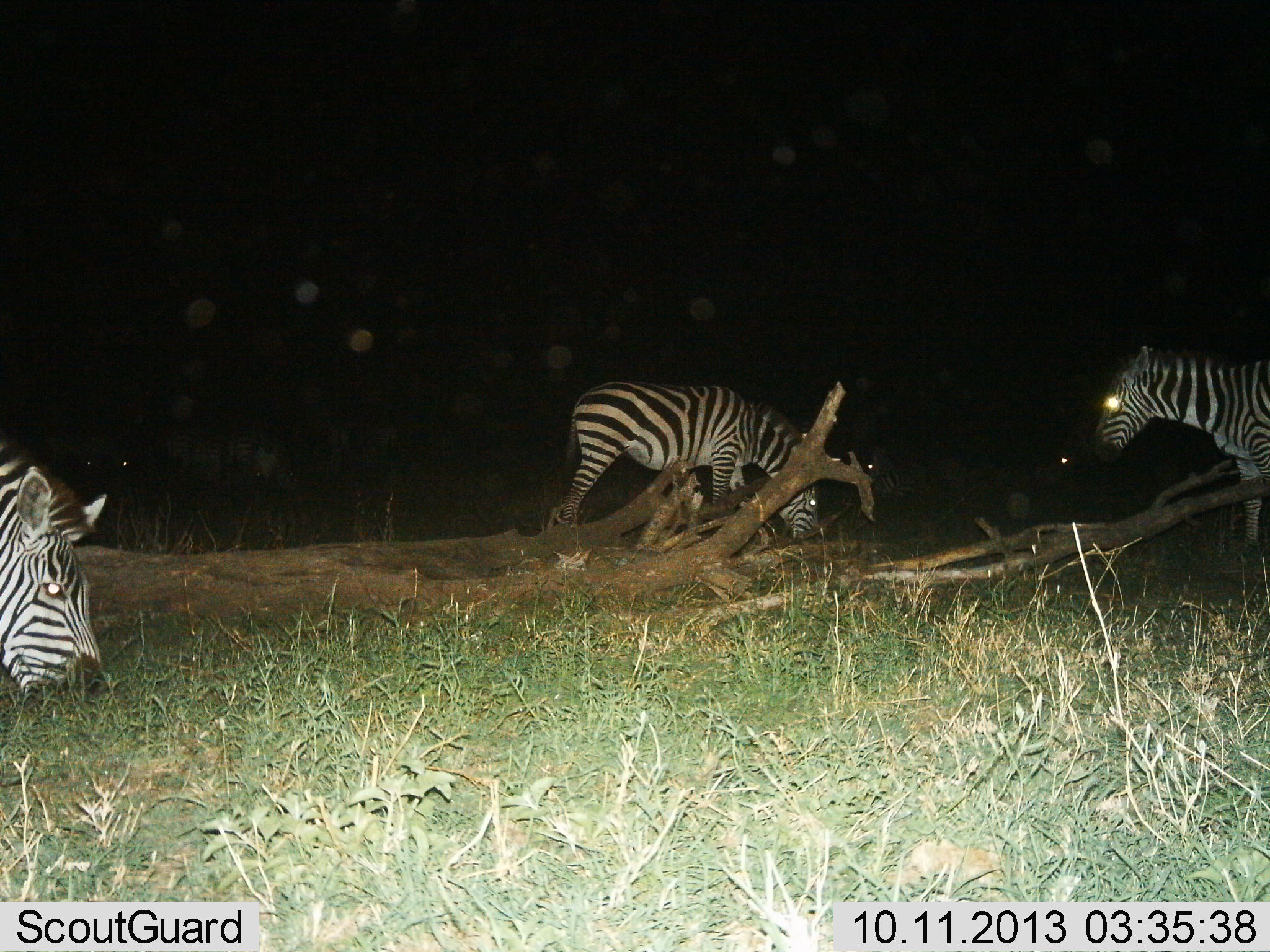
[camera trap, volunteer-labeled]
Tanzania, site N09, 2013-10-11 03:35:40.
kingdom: Animalia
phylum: Chordata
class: Mammalia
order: Perissodactyla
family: Equidae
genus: Equus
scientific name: Equus quagga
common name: plains zebra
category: zebra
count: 3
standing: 50%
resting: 3%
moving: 11%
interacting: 0%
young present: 0%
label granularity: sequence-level